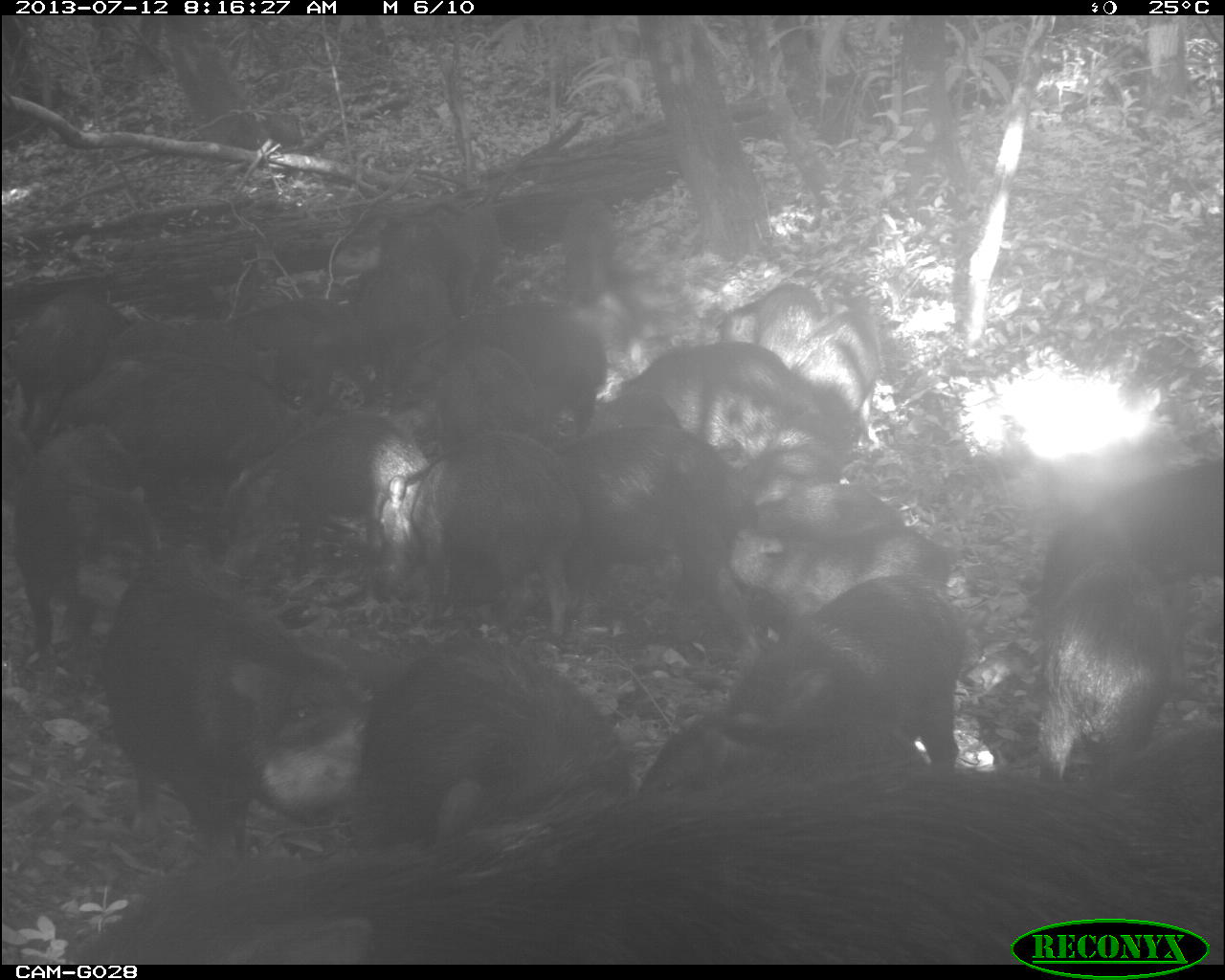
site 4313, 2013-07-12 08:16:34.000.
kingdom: Animalia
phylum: Chordata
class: Mammalia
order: Artiodactyla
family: Tayassuidae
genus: Tayassu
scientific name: Tayassu pecari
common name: white-lipped peccary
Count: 20.